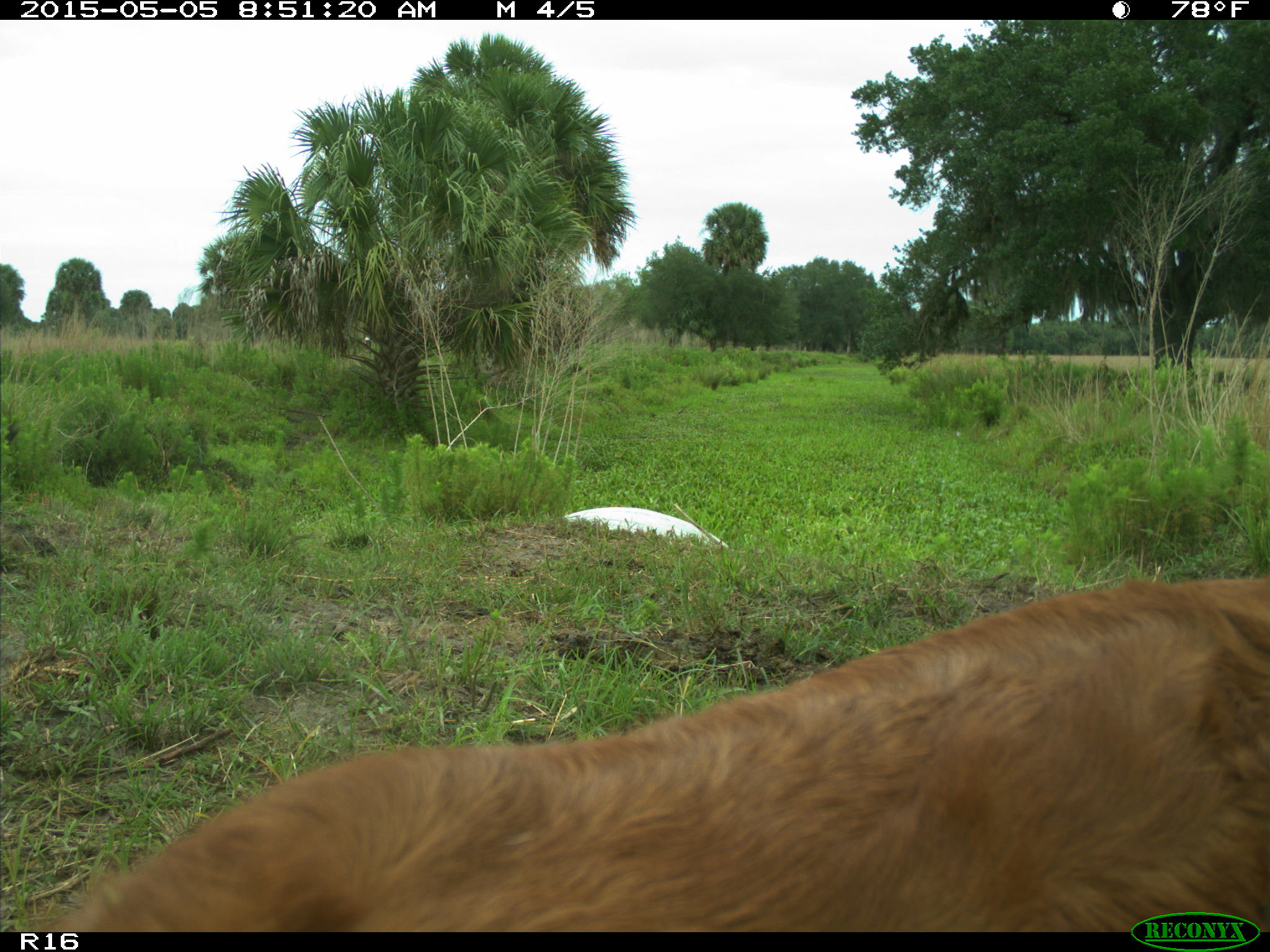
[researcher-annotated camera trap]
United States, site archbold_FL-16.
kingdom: Animalia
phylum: Chordata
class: Mammalia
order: Artiodactyla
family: Bovidae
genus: Bos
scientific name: Bos taurus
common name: domestic cow